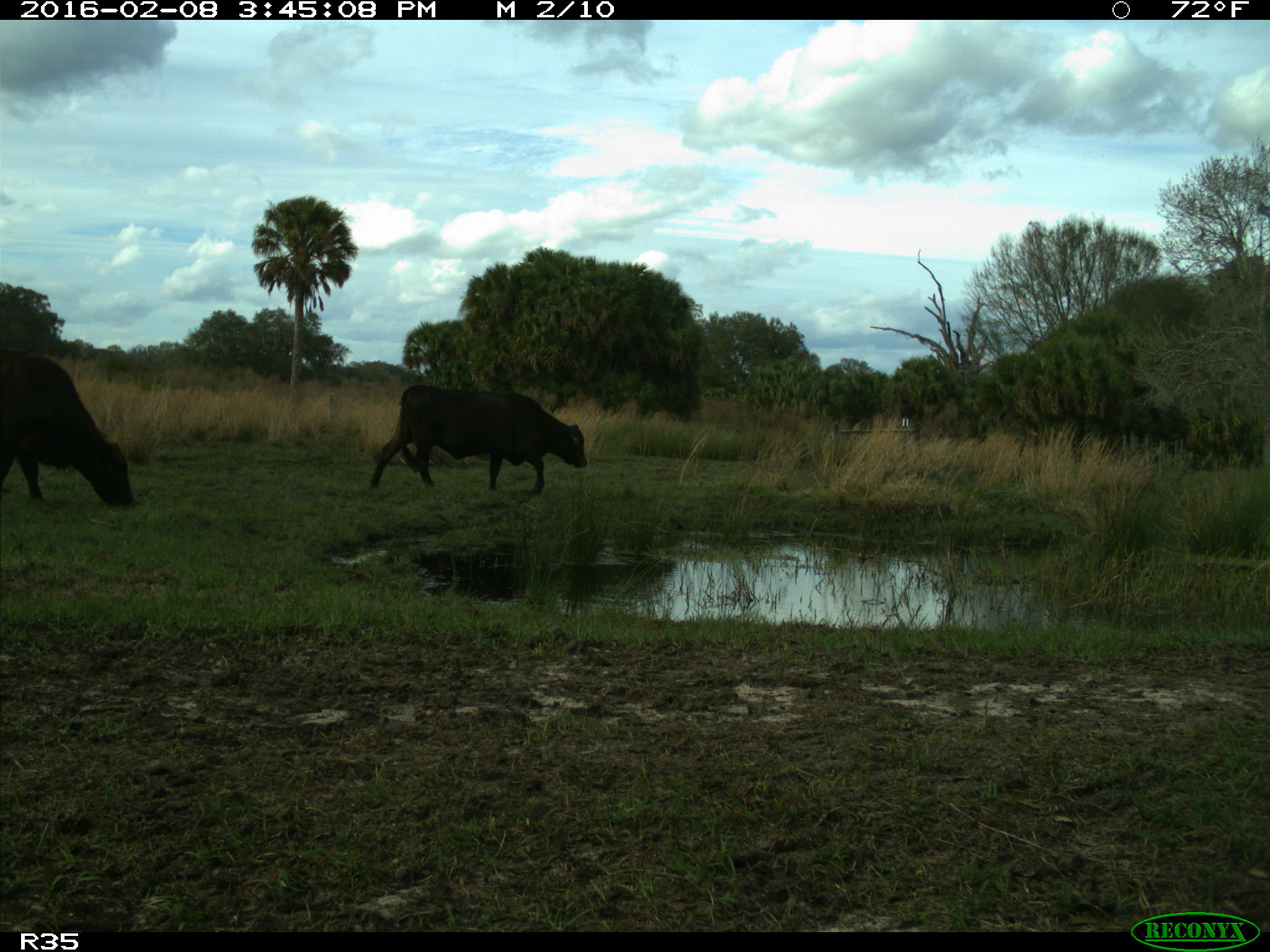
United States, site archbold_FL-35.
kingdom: Animalia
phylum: Chordata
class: Mammalia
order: Artiodactyla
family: Bovidae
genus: Bos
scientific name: Bos taurus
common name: domestic cow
Bos taurus (domestic cow).